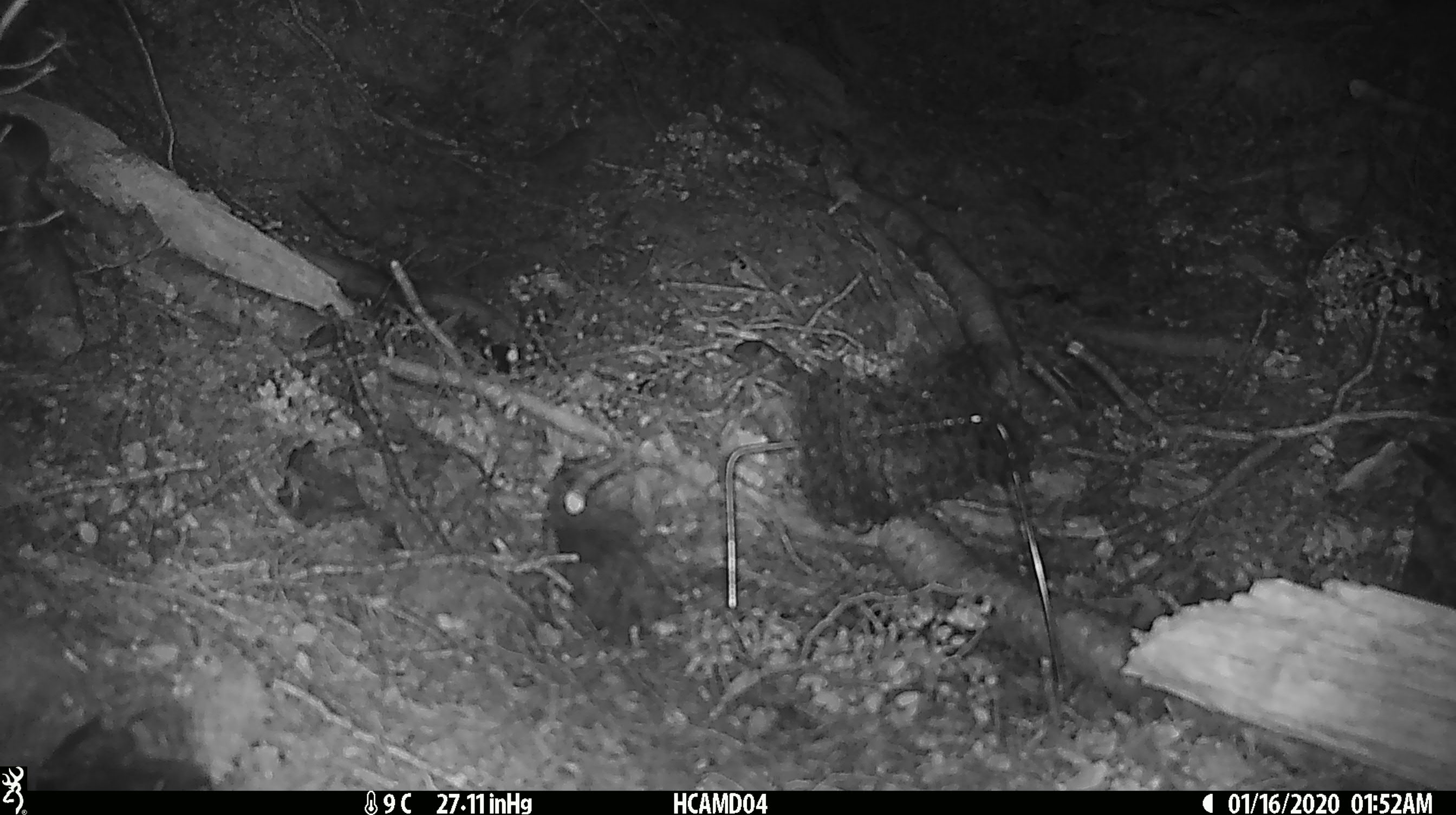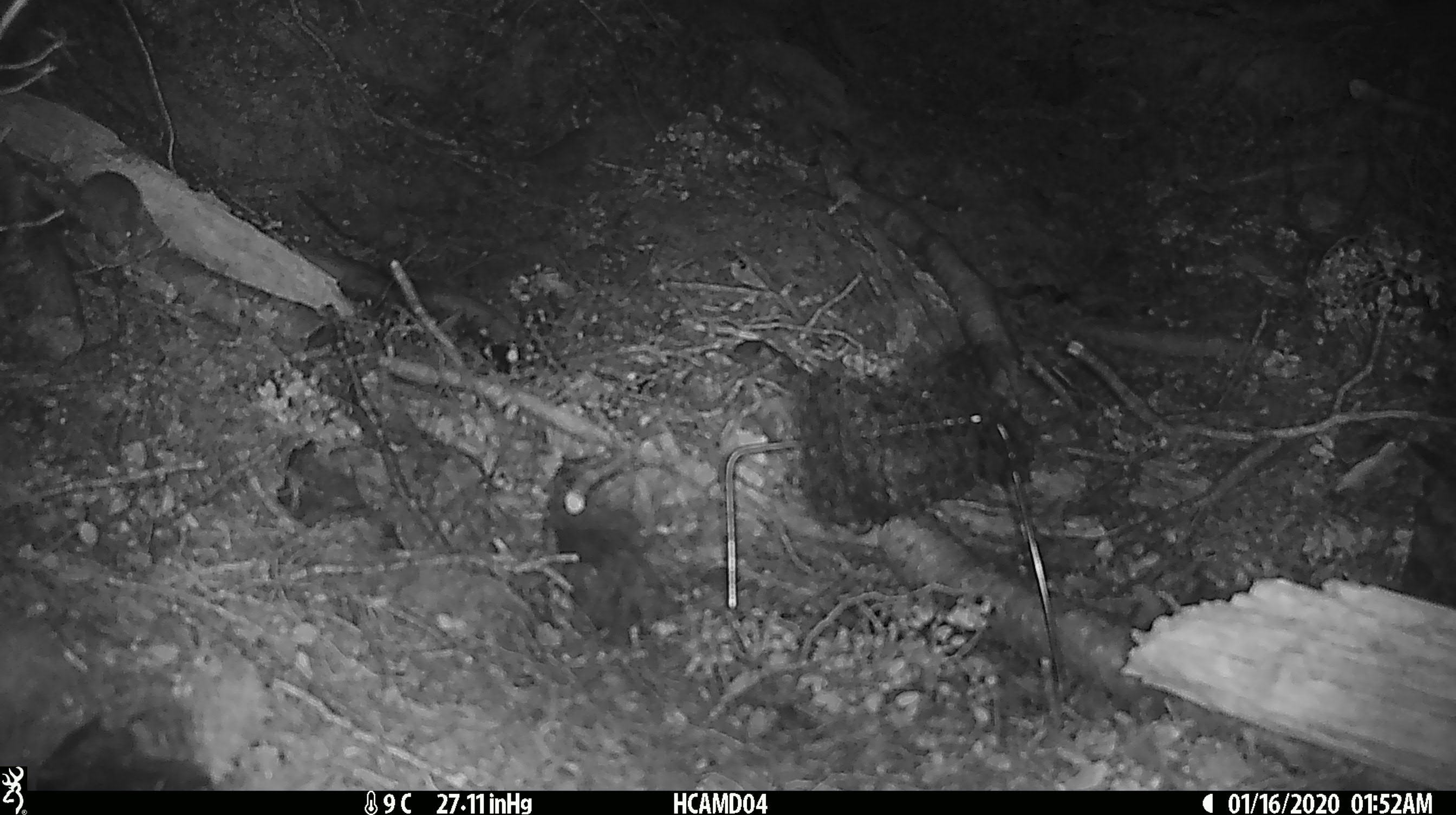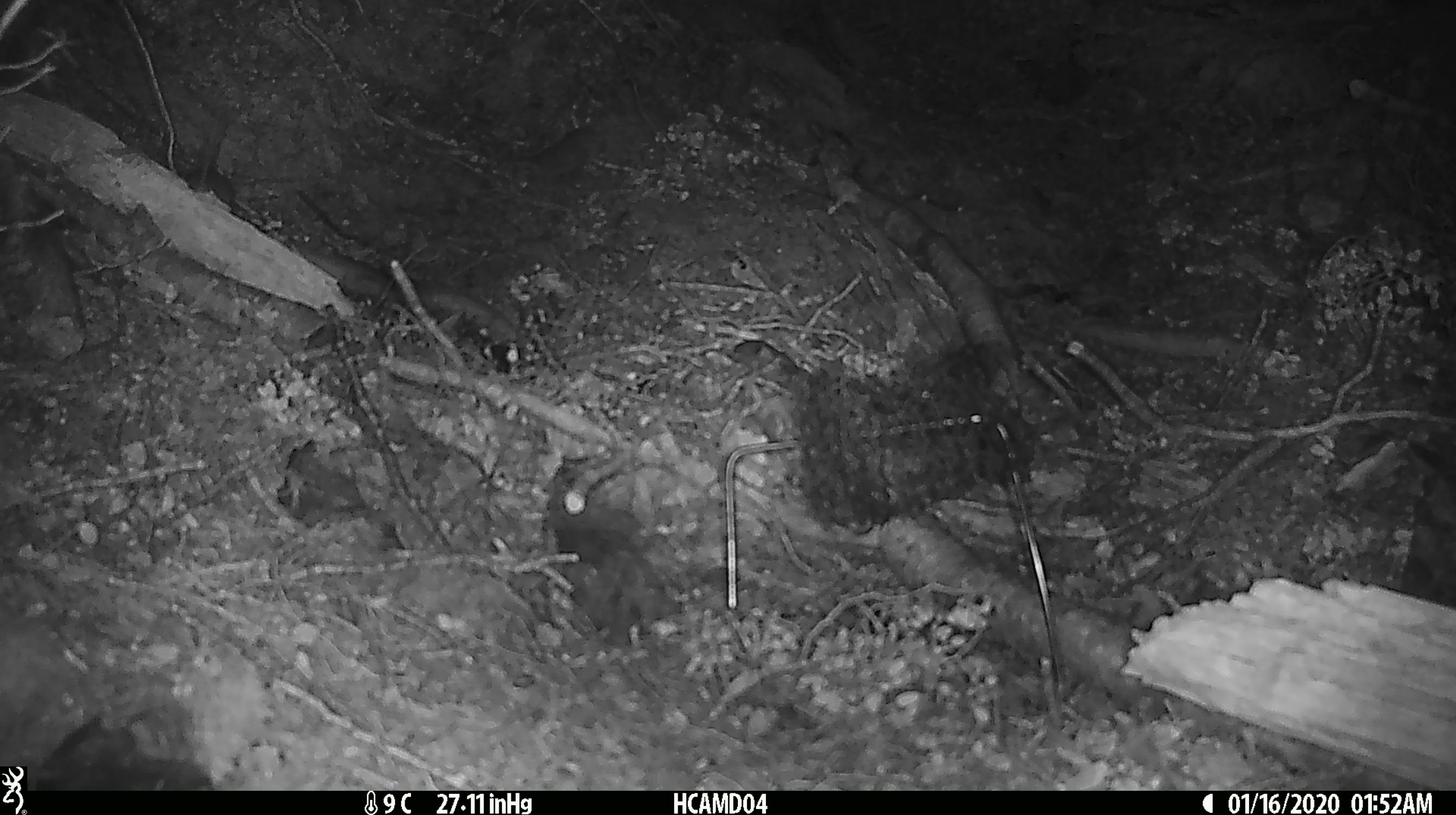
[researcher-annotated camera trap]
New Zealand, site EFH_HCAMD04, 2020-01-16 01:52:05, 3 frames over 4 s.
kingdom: Animalia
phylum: Chordata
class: Mammalia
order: Rodentia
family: Muridae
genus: Mus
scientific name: Mus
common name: mouse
Mouse (Mus).